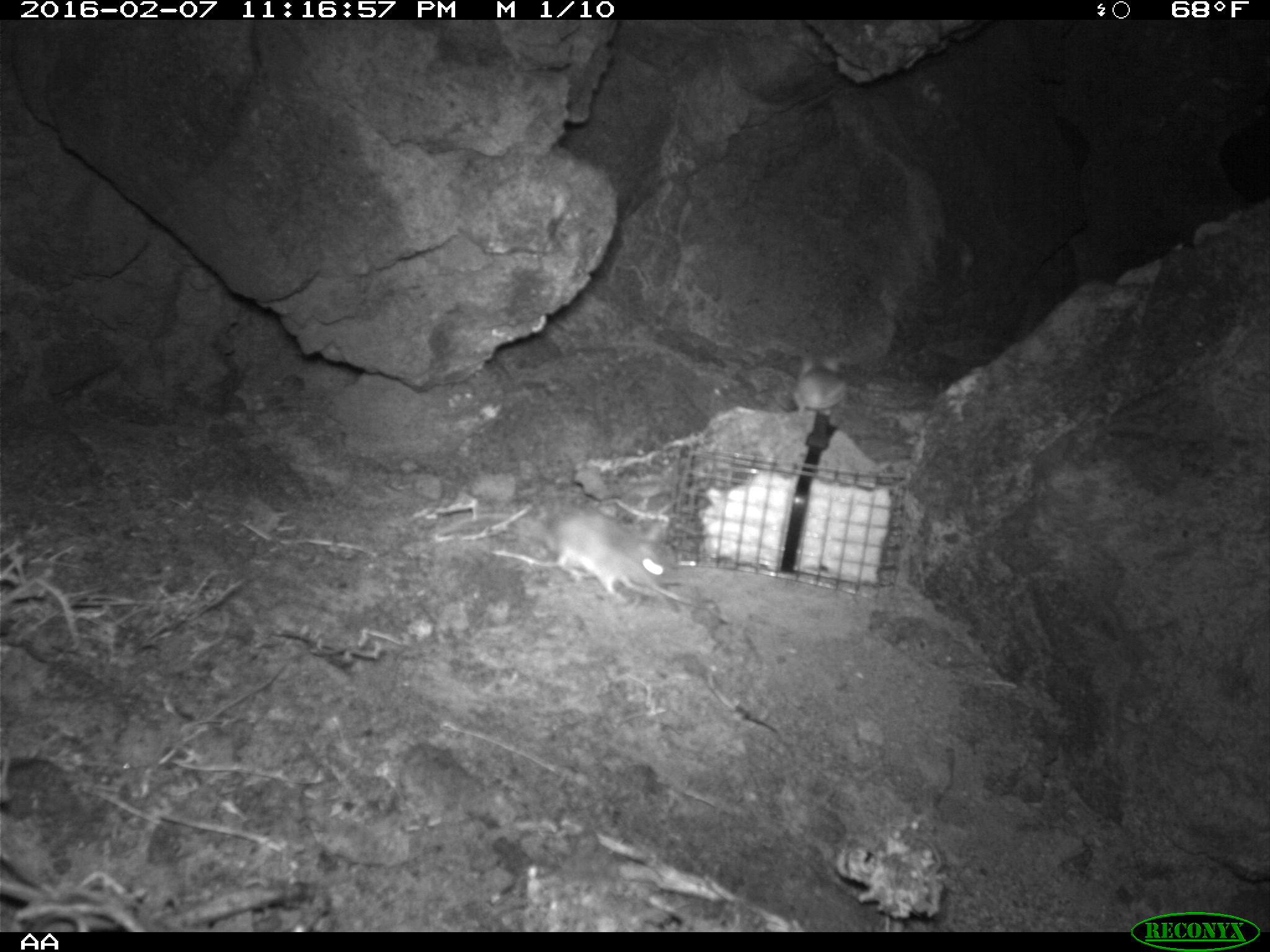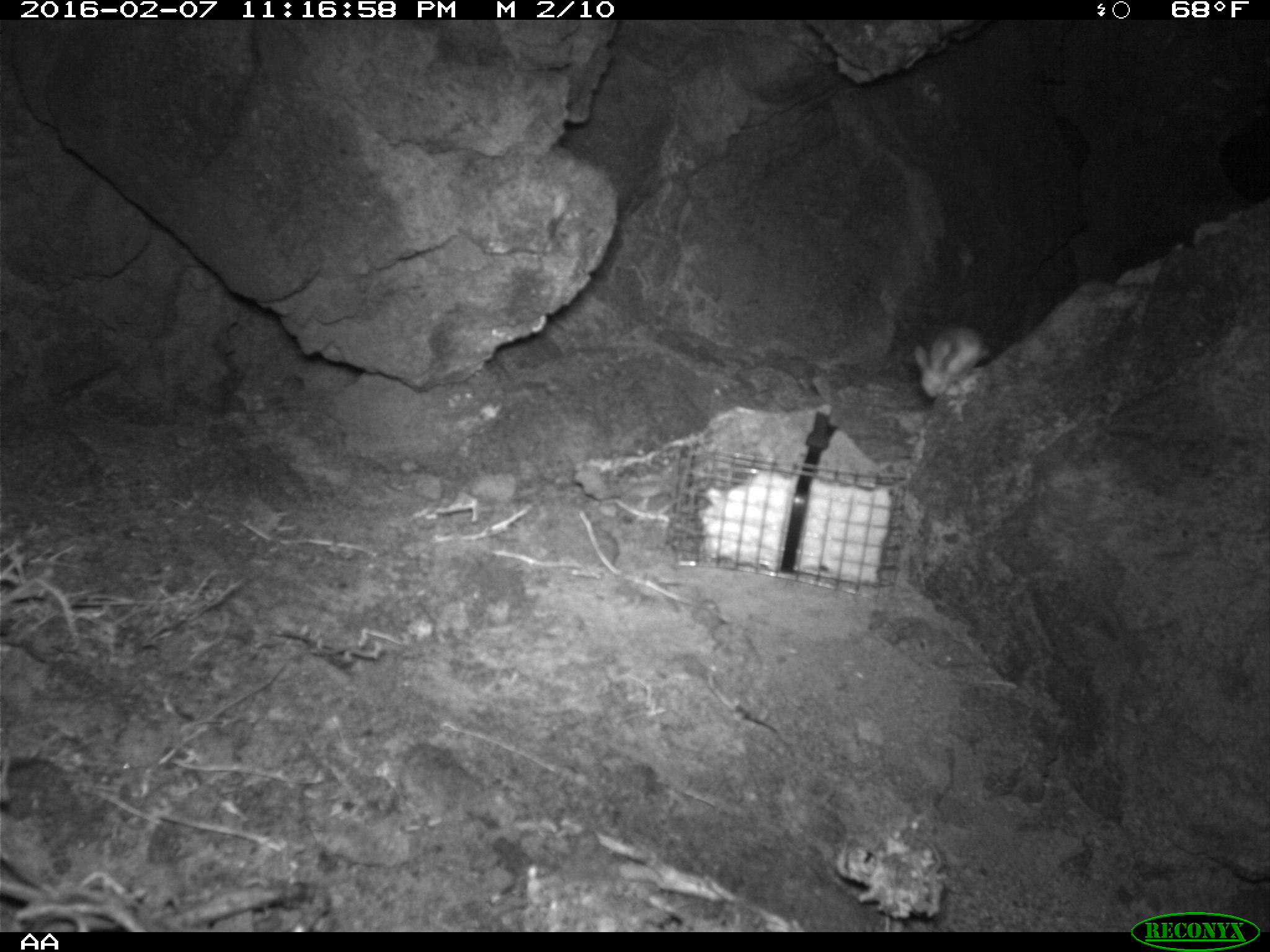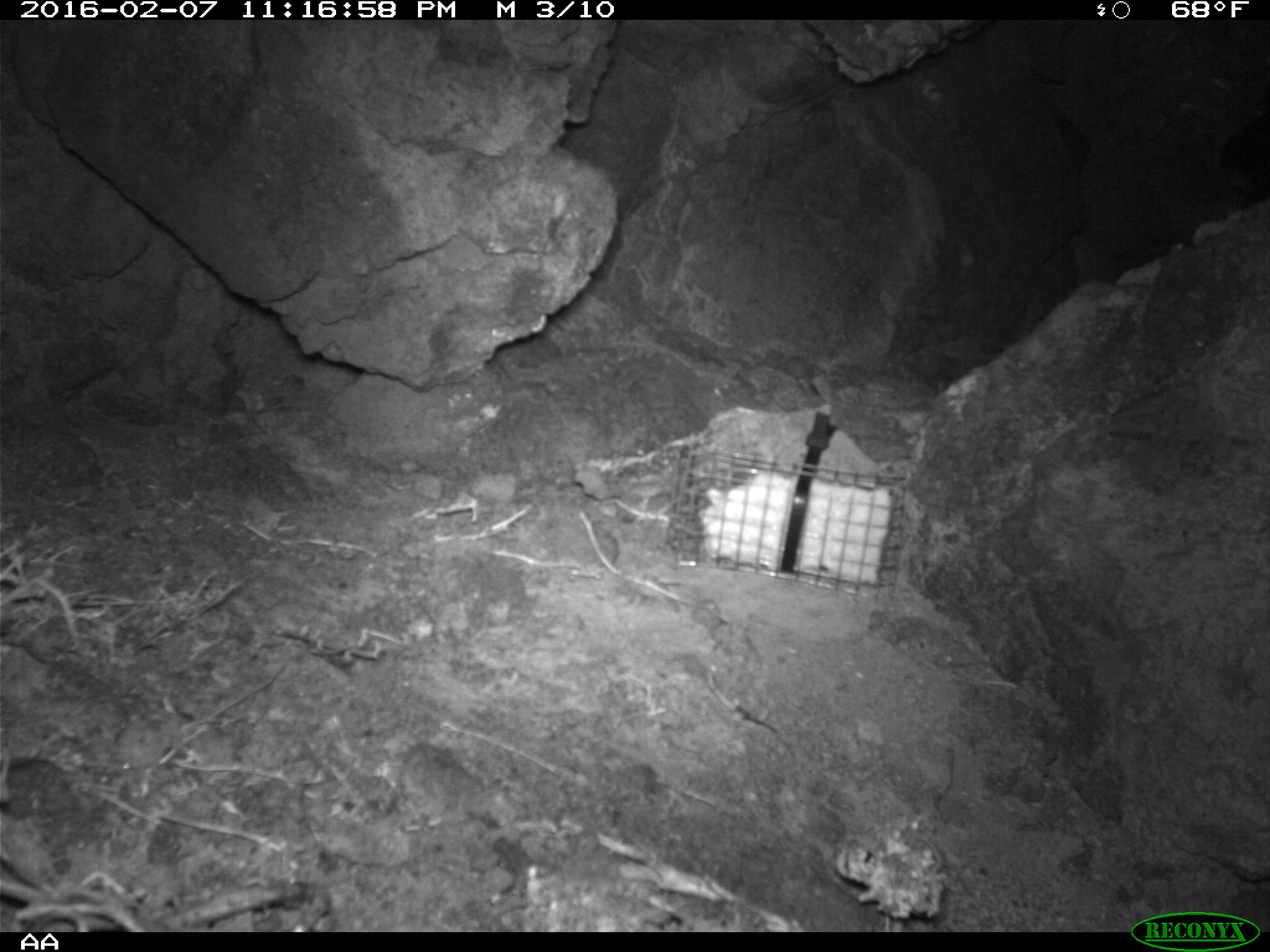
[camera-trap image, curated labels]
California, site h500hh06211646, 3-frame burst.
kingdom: Animalia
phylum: Chordata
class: Mammalia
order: Rodentia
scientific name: Rodentia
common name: rodent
Rodent (Rodentia).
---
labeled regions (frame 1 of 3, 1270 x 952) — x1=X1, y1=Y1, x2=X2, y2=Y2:
rodent: x1=439, y1=510, x2=667, y2=604; x1=793, y1=355, x2=847, y2=418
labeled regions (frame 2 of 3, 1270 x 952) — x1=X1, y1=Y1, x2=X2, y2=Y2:
rodent: x1=915, y1=319, x2=988, y2=397